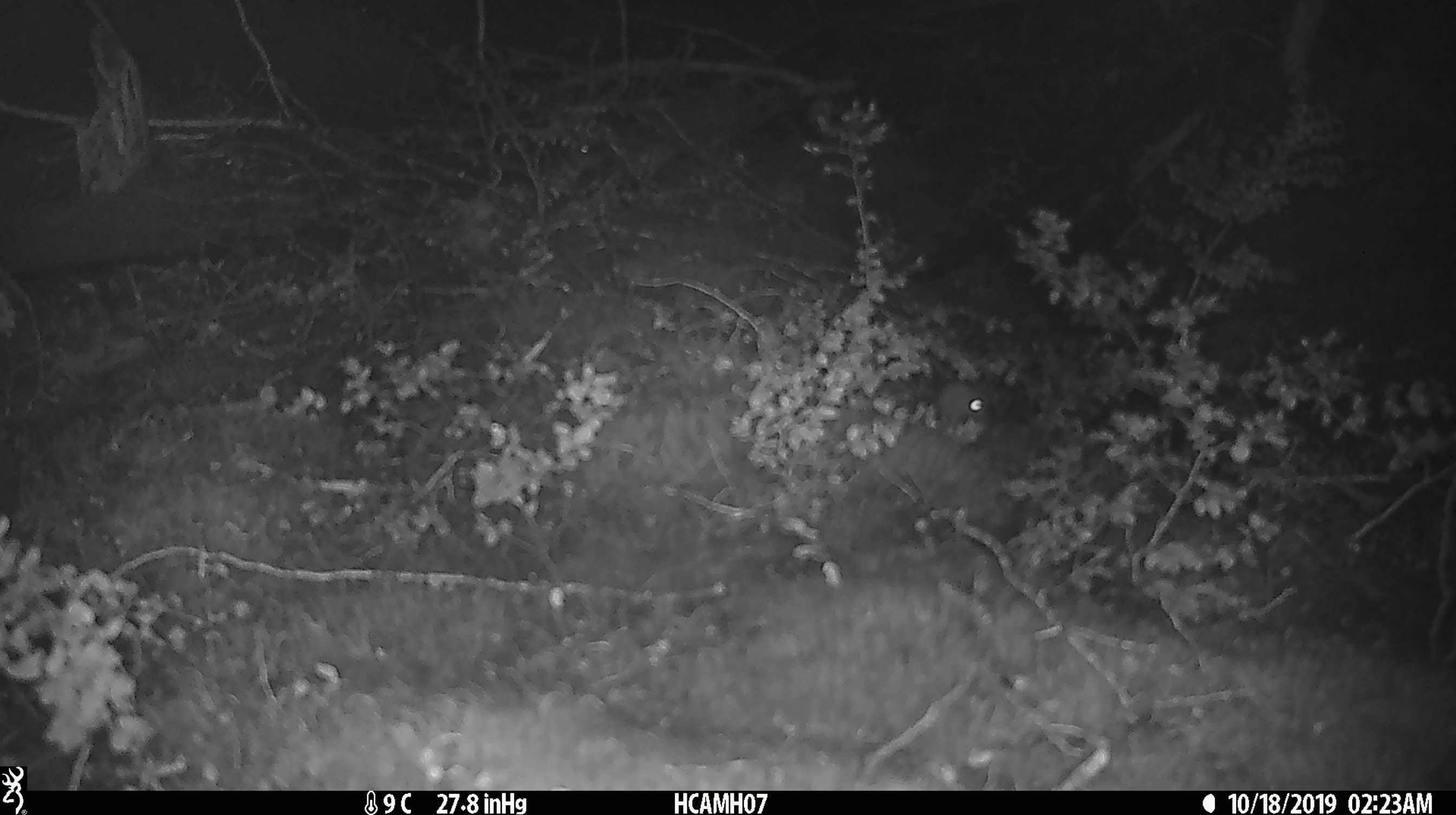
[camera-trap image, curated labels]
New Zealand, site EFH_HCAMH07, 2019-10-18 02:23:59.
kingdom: Animalia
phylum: Chordata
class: Mammalia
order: Rodentia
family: Muridae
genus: Mus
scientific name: Mus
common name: mouse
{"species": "mouse (Mus)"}